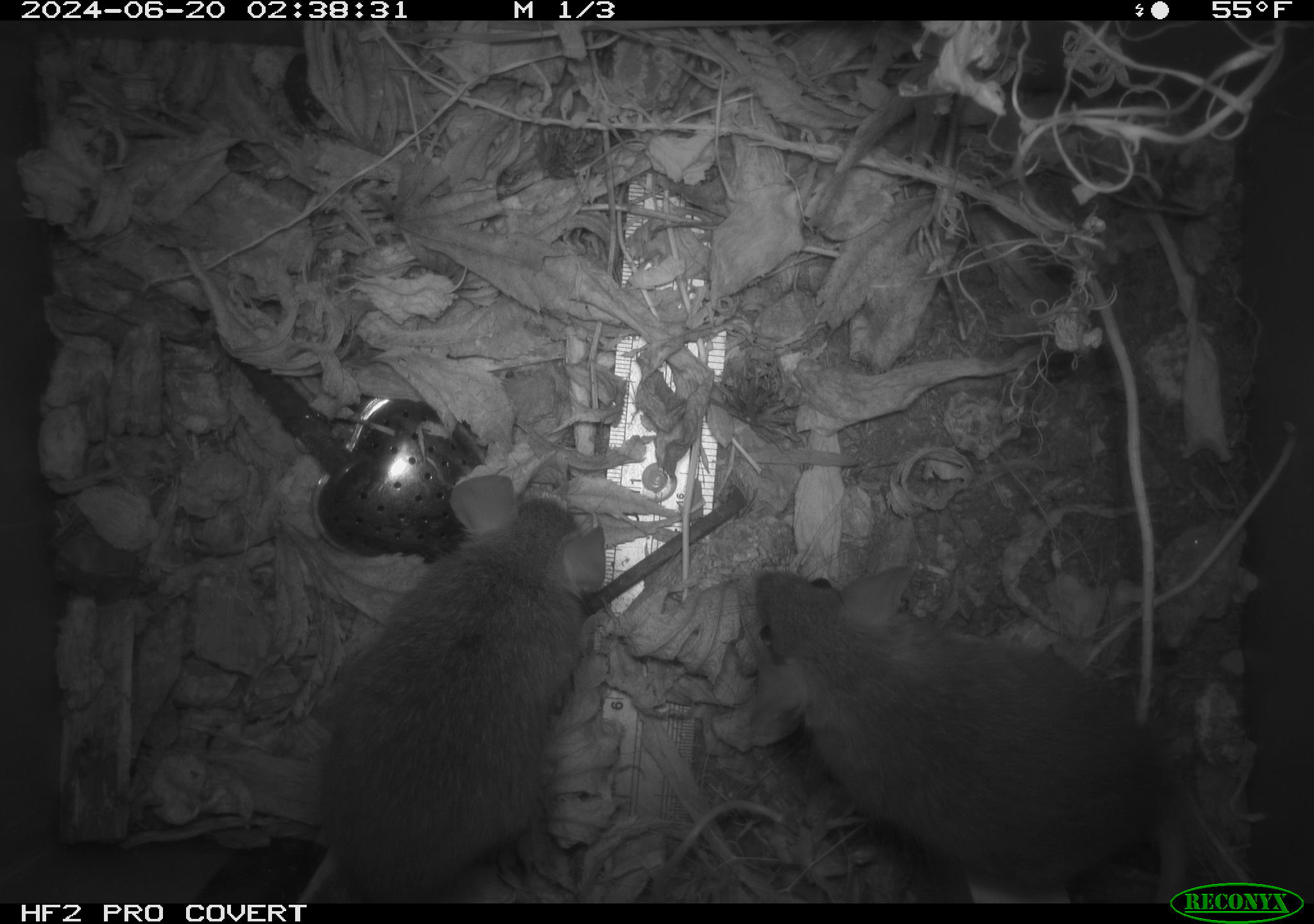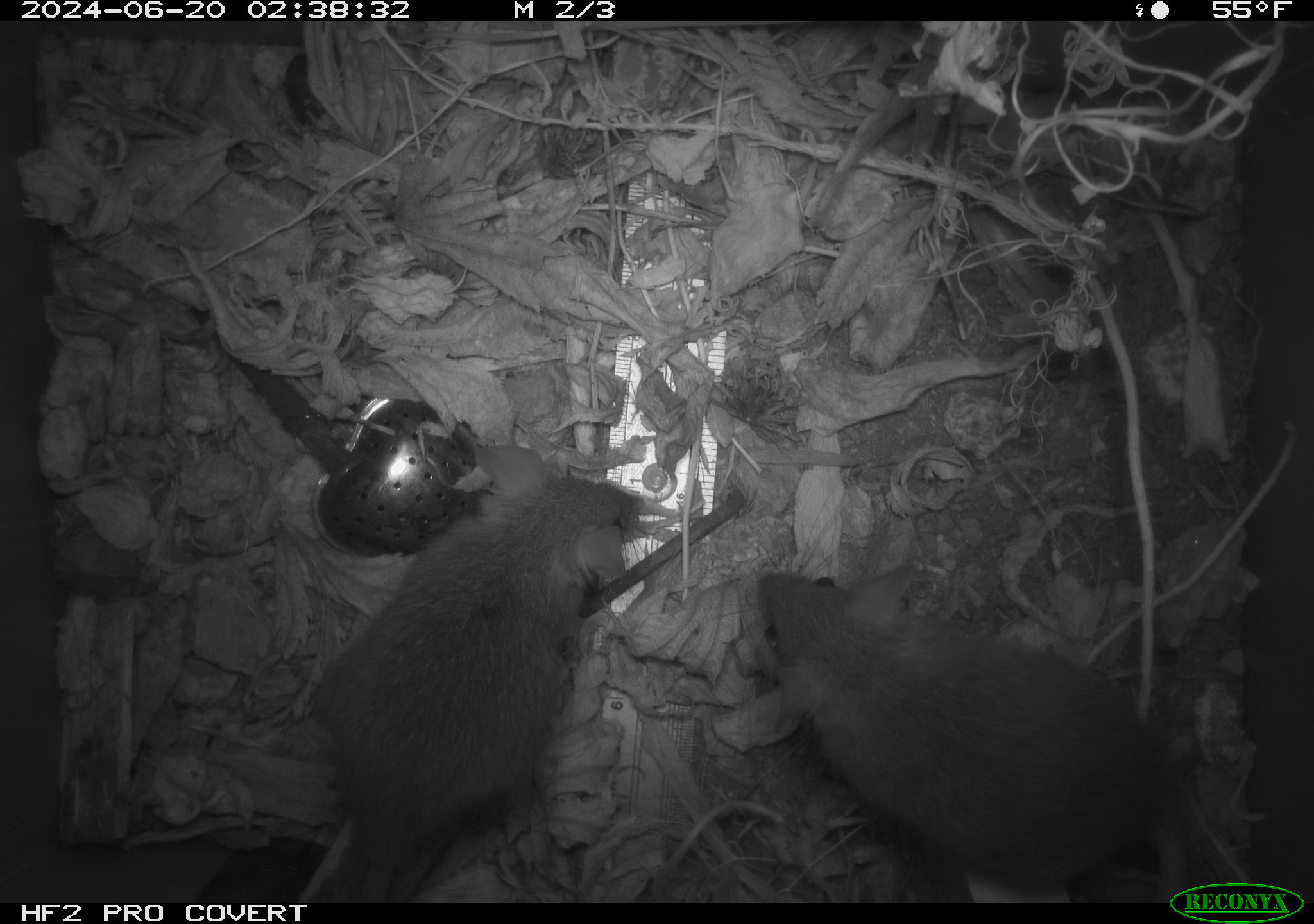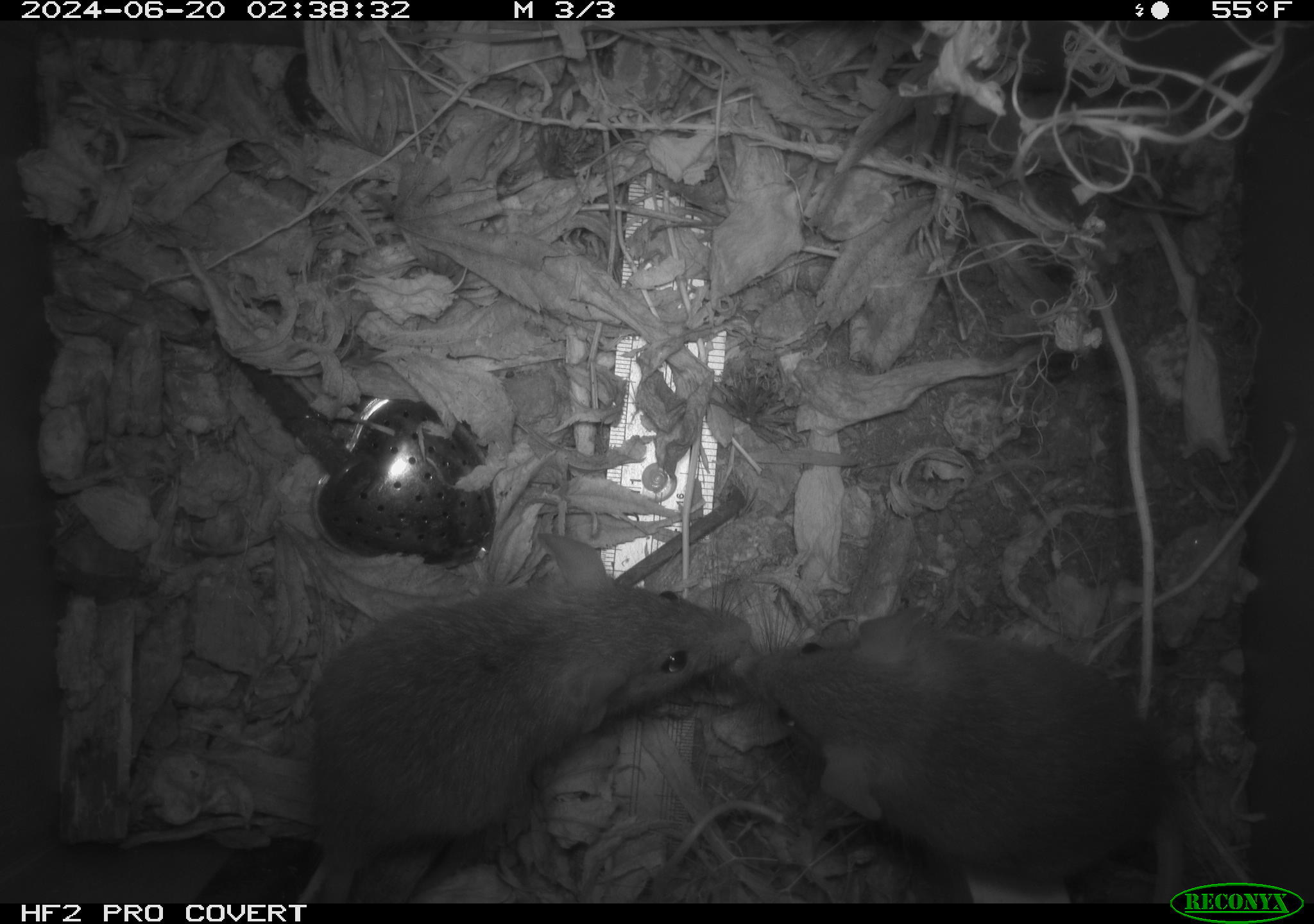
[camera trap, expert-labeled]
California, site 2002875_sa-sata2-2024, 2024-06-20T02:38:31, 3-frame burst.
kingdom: Animalia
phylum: Chordata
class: Mammalia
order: Rodentia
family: Muridae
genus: Rattus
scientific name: Rattus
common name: rat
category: rattus species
Rattus species (rat) (Rattus).